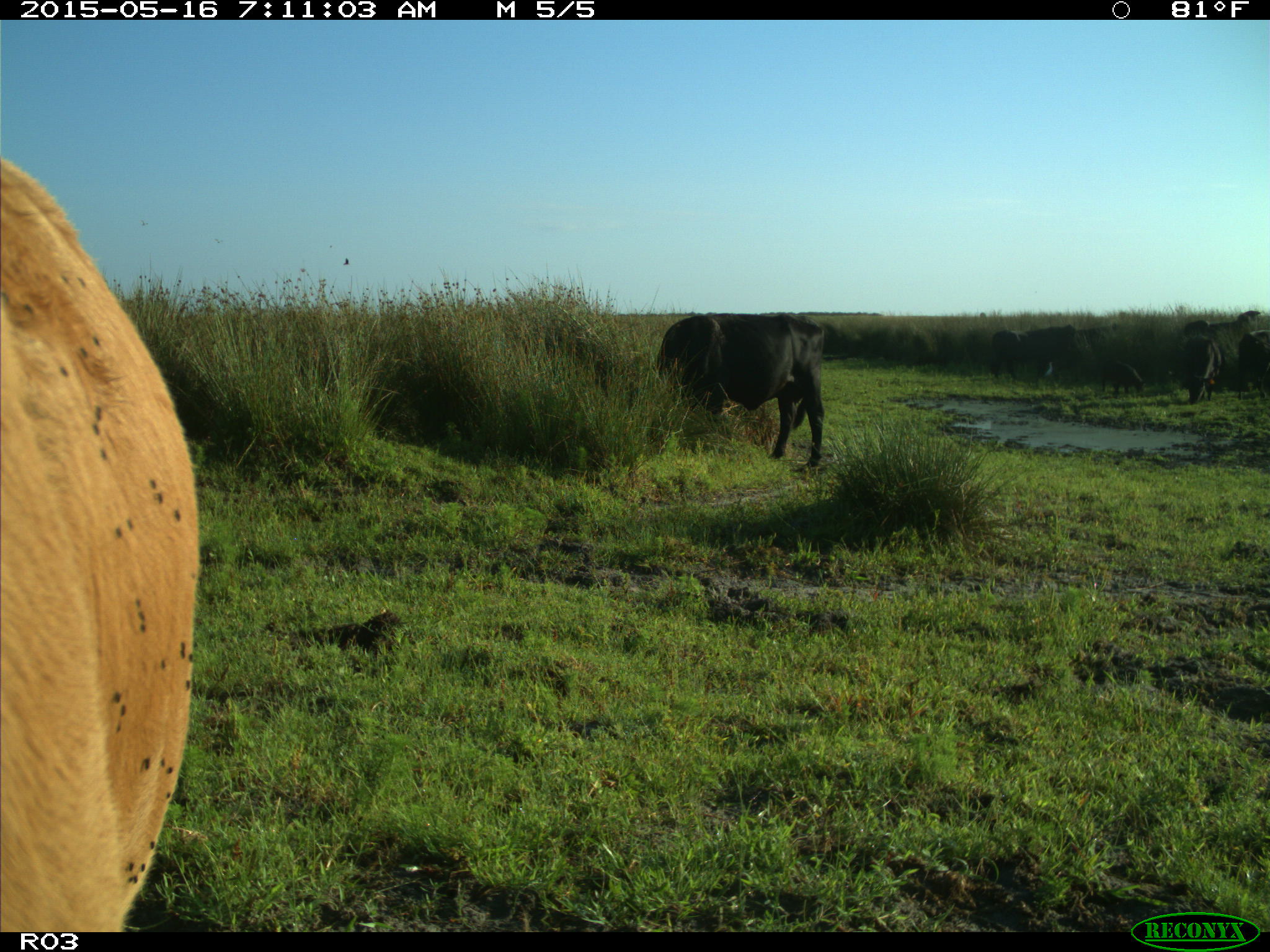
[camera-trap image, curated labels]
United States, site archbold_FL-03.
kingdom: Animalia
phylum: Chordata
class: Mammalia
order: Artiodactyla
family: Bovidae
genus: Bos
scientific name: Bos taurus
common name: domestic cow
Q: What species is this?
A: Bos taurus (domestic cow).